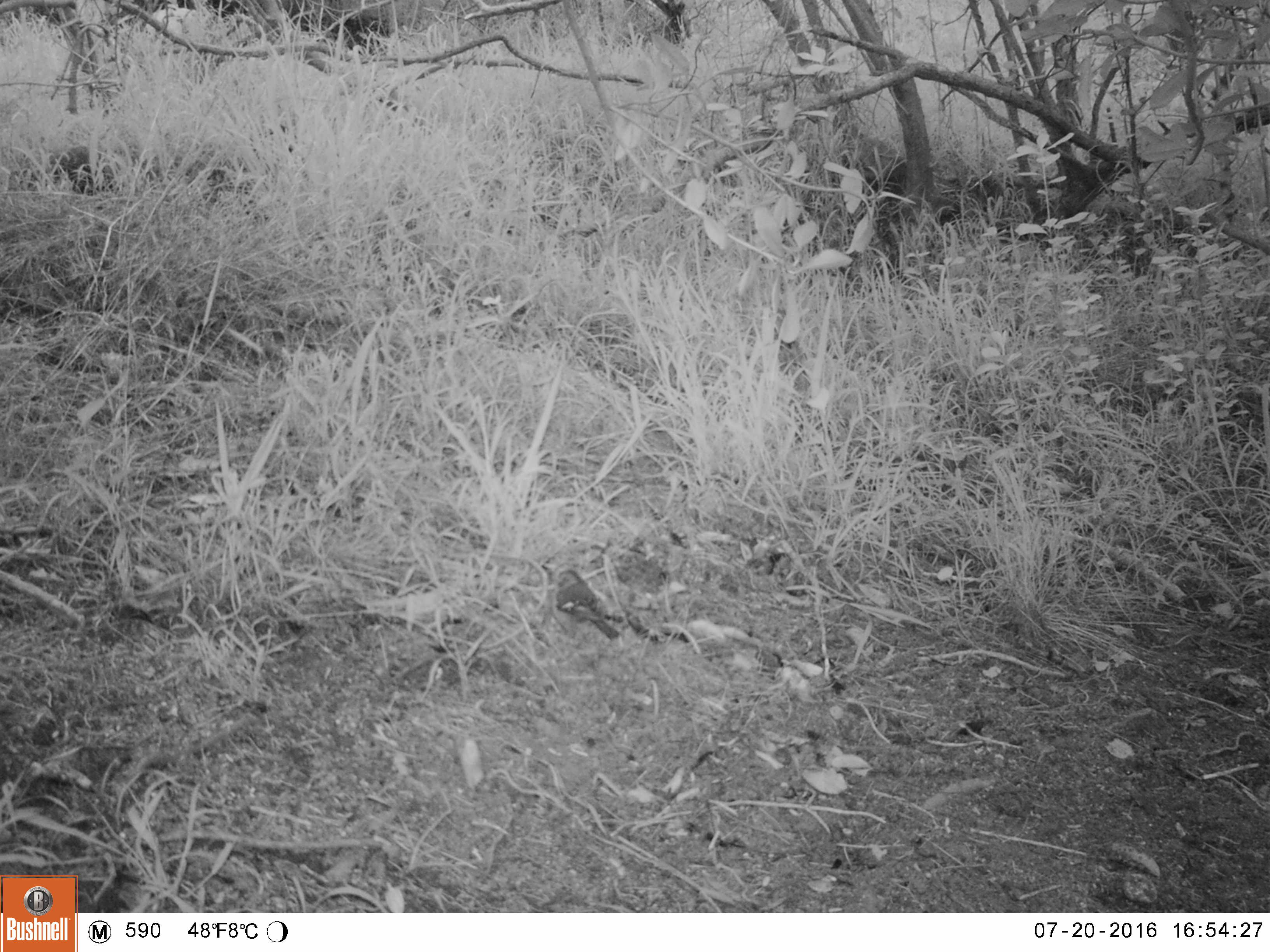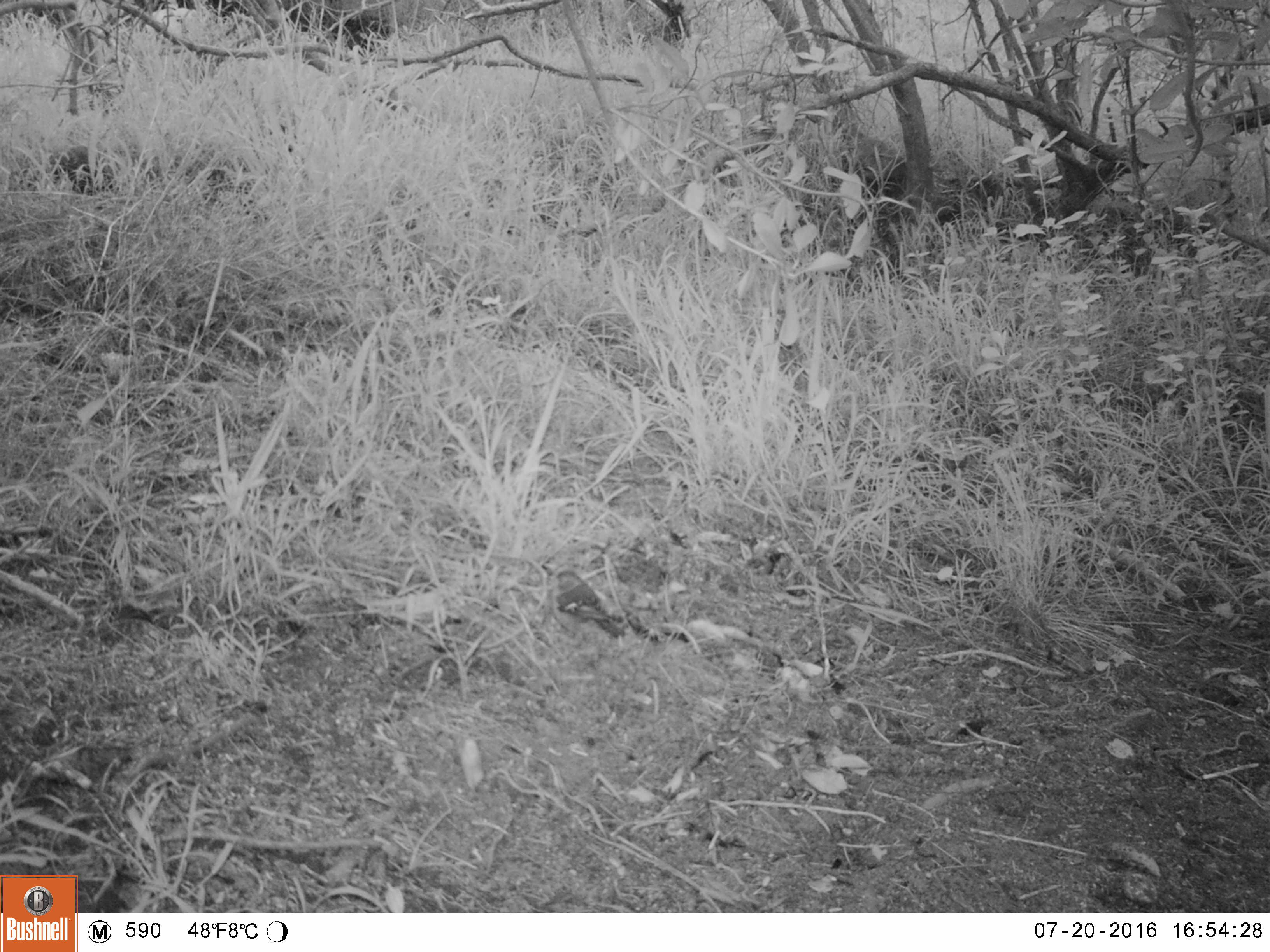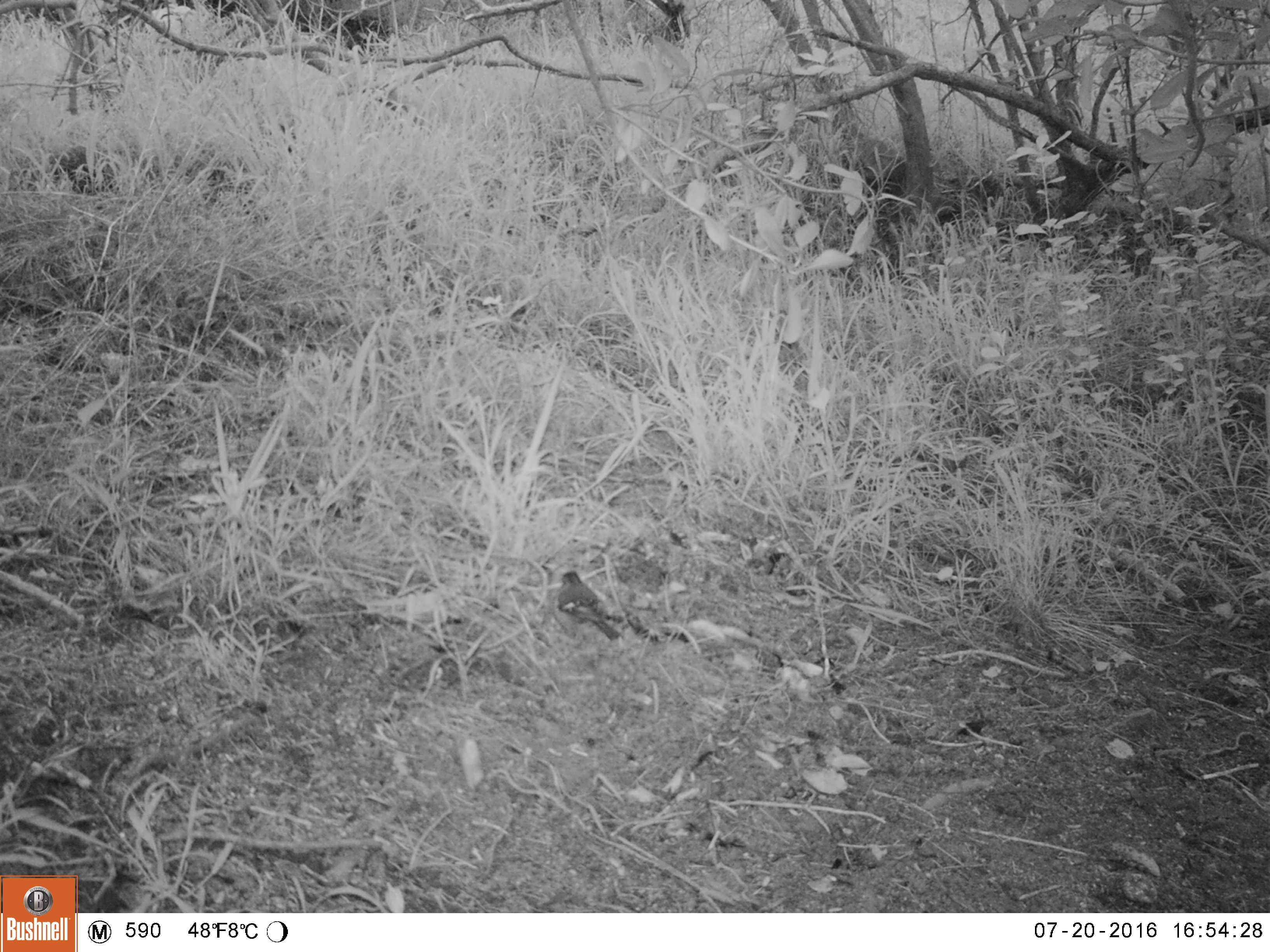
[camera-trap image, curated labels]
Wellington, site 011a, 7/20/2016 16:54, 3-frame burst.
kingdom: Animalia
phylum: Chordata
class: Aves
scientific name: Aves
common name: bird